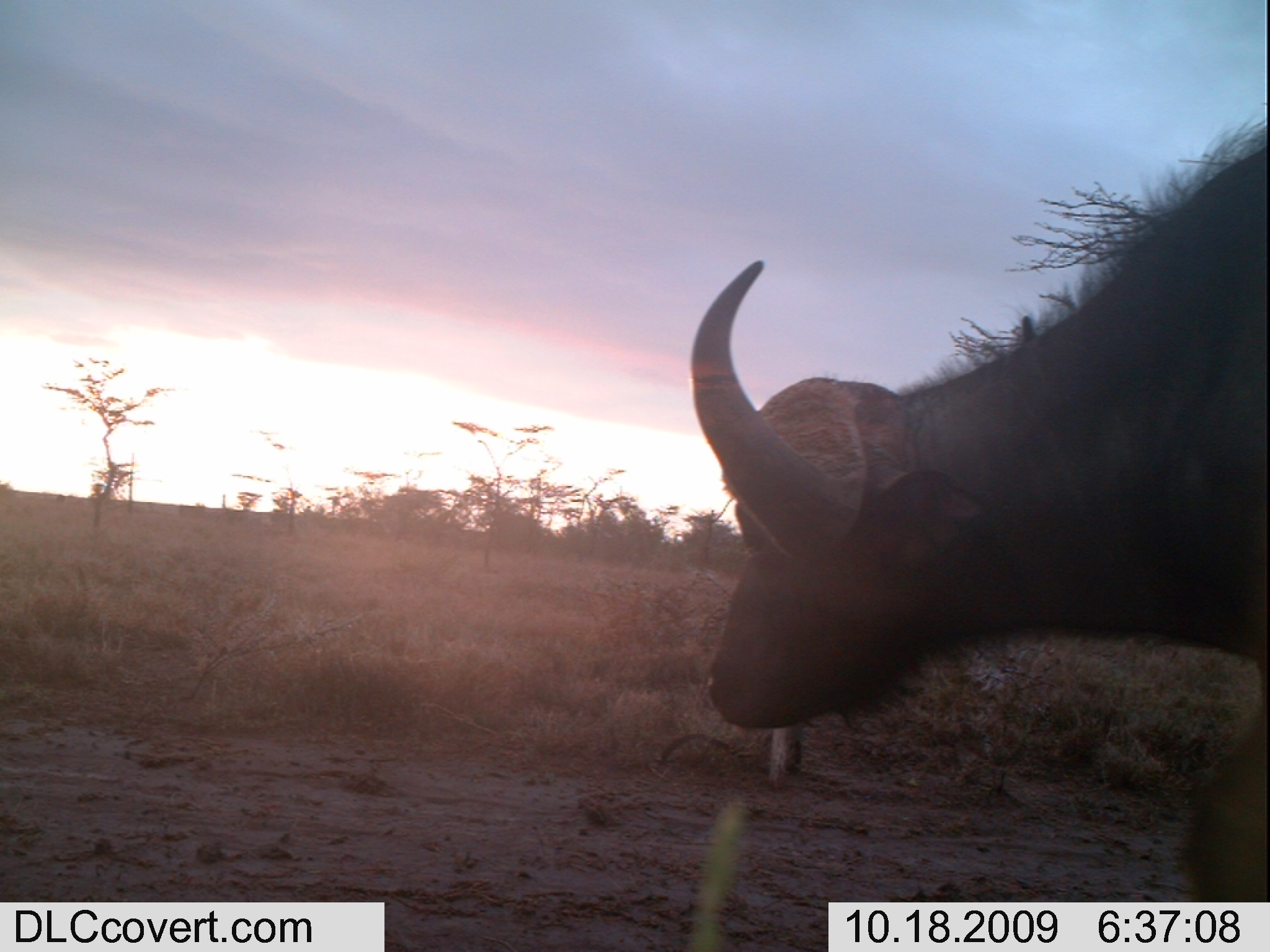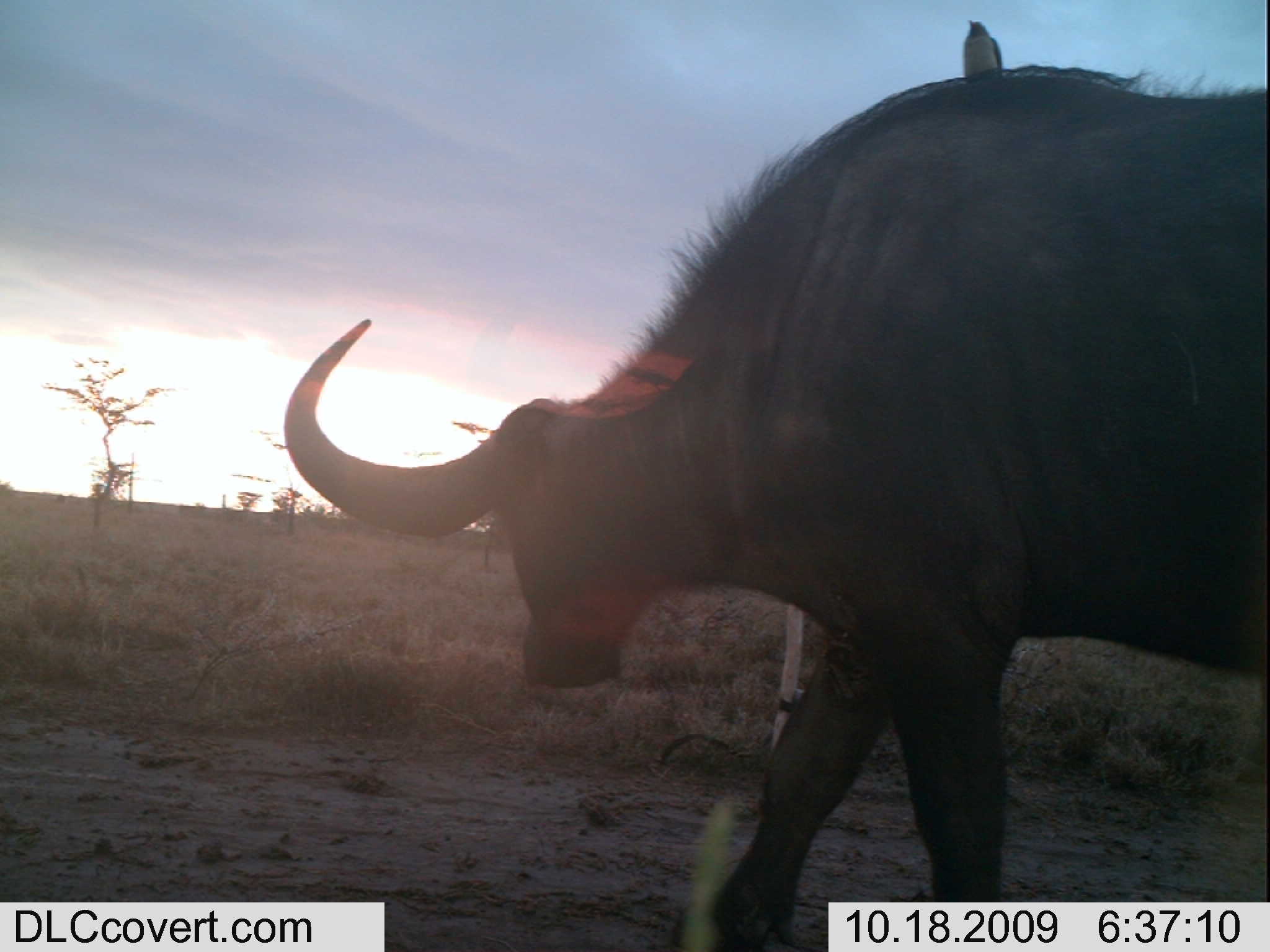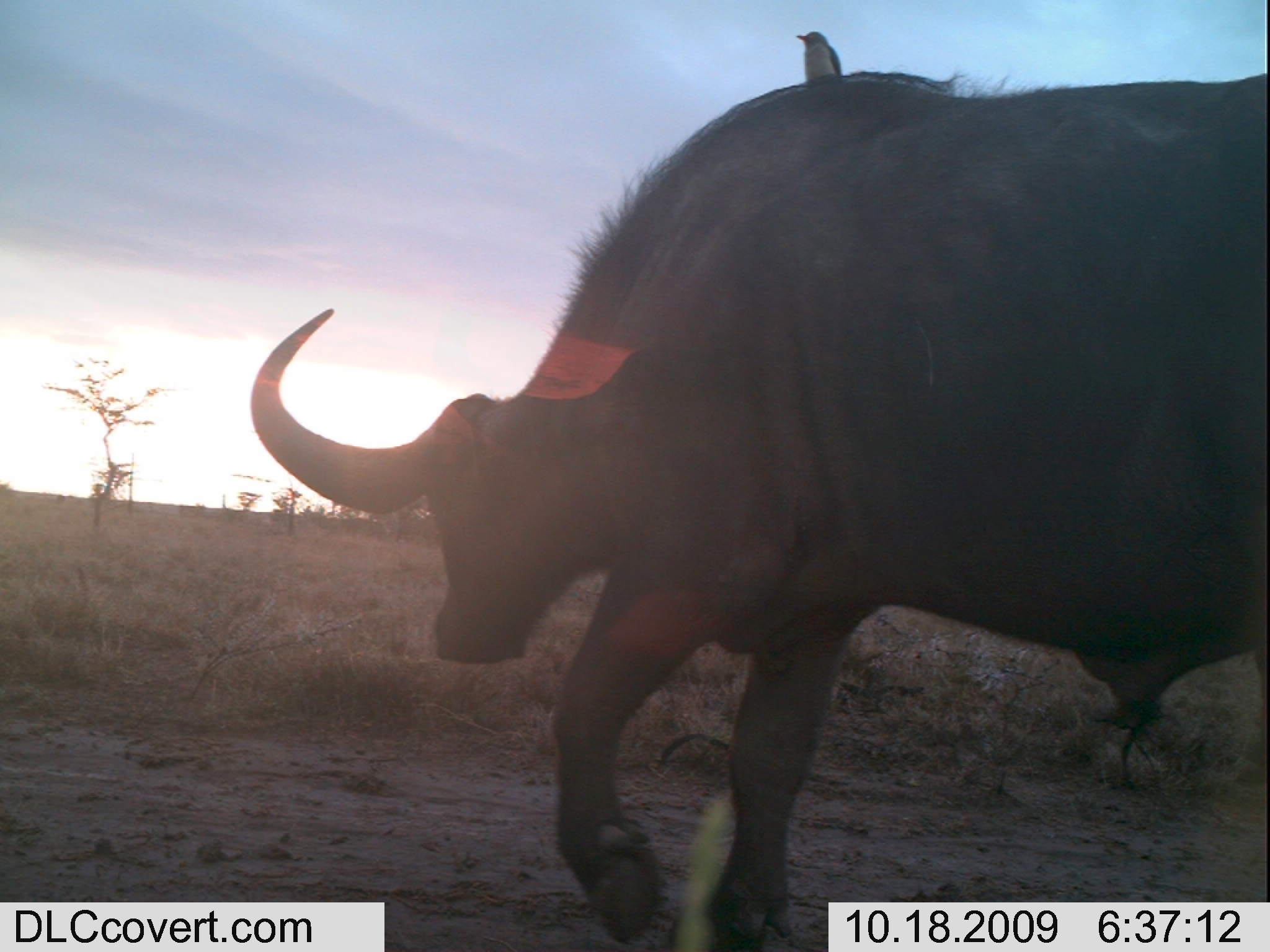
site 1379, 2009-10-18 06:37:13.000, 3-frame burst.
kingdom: Animalia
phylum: Chordata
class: Mammalia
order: Artiodactyla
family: Bovidae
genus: Syncerus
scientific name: Syncerus caffer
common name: african buffalo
Syncerus caffer (african buffalo), count 1.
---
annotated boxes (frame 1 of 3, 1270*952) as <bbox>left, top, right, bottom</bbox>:
syncerus caffer: <bbox>686, 99, 1270, 902</bbox>